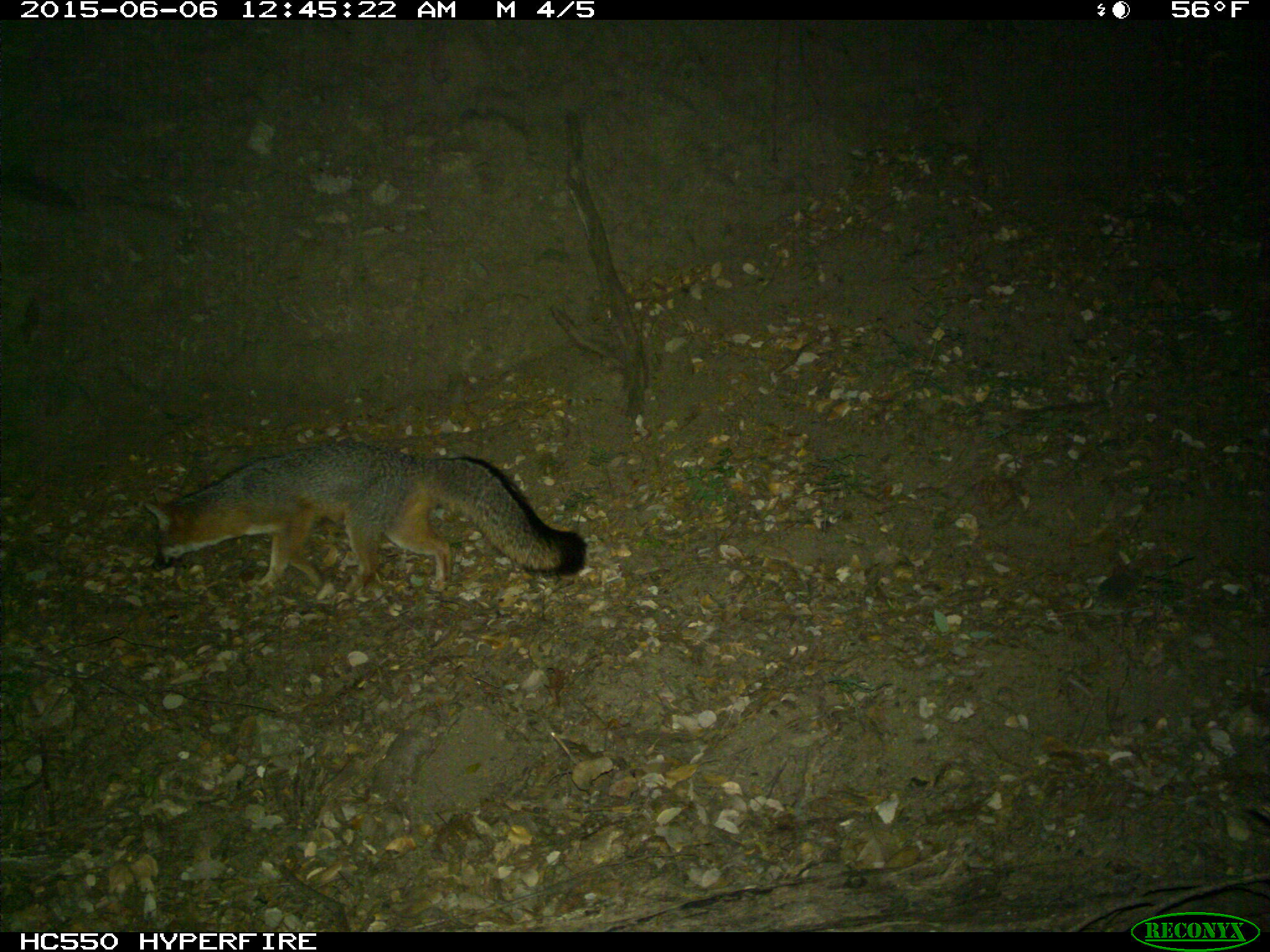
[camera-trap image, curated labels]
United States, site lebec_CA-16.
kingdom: Animalia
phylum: Chordata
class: Mammalia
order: Carnivora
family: Canidae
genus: Urocyon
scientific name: Urocyon cinereoargenteus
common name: gray fox